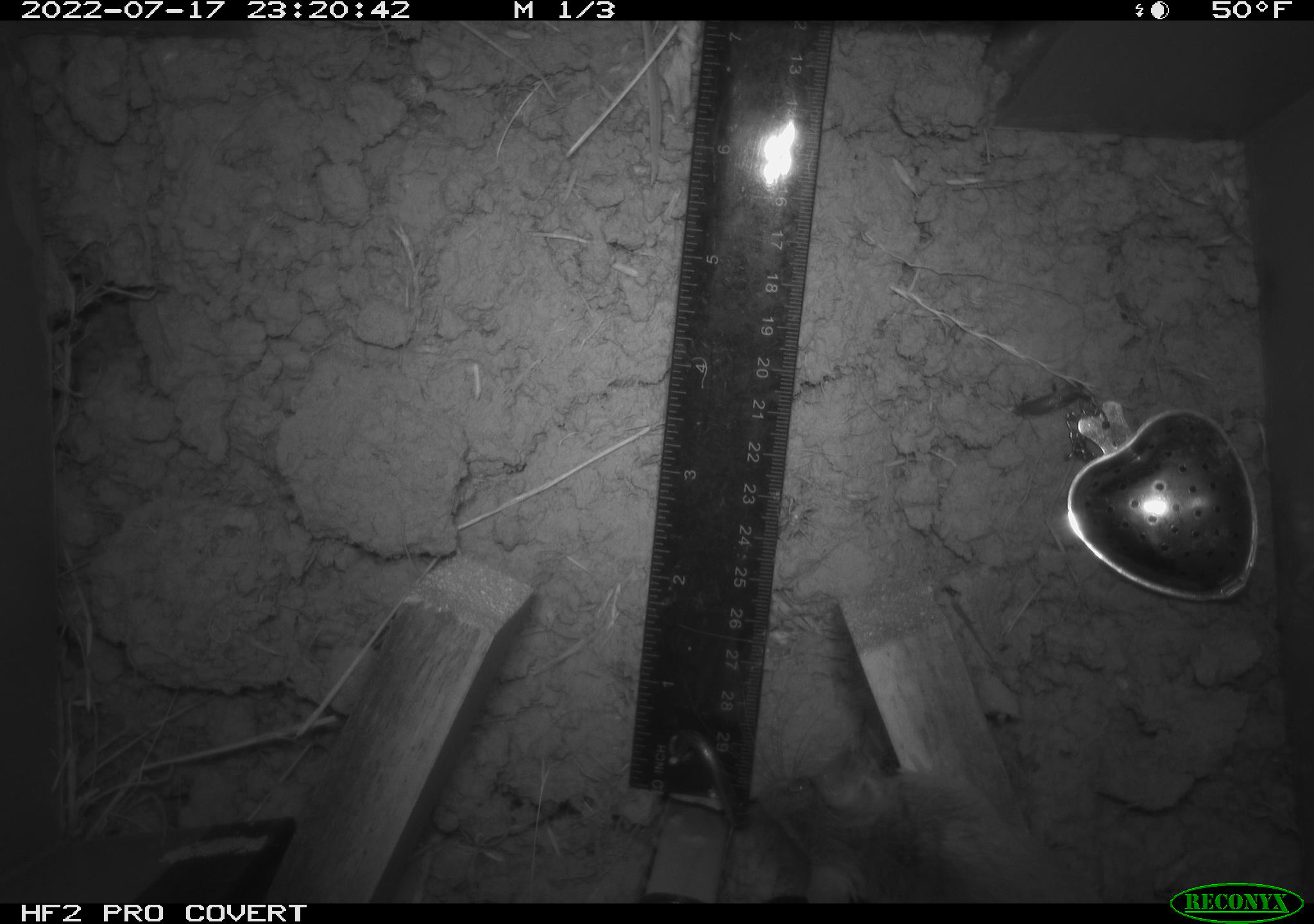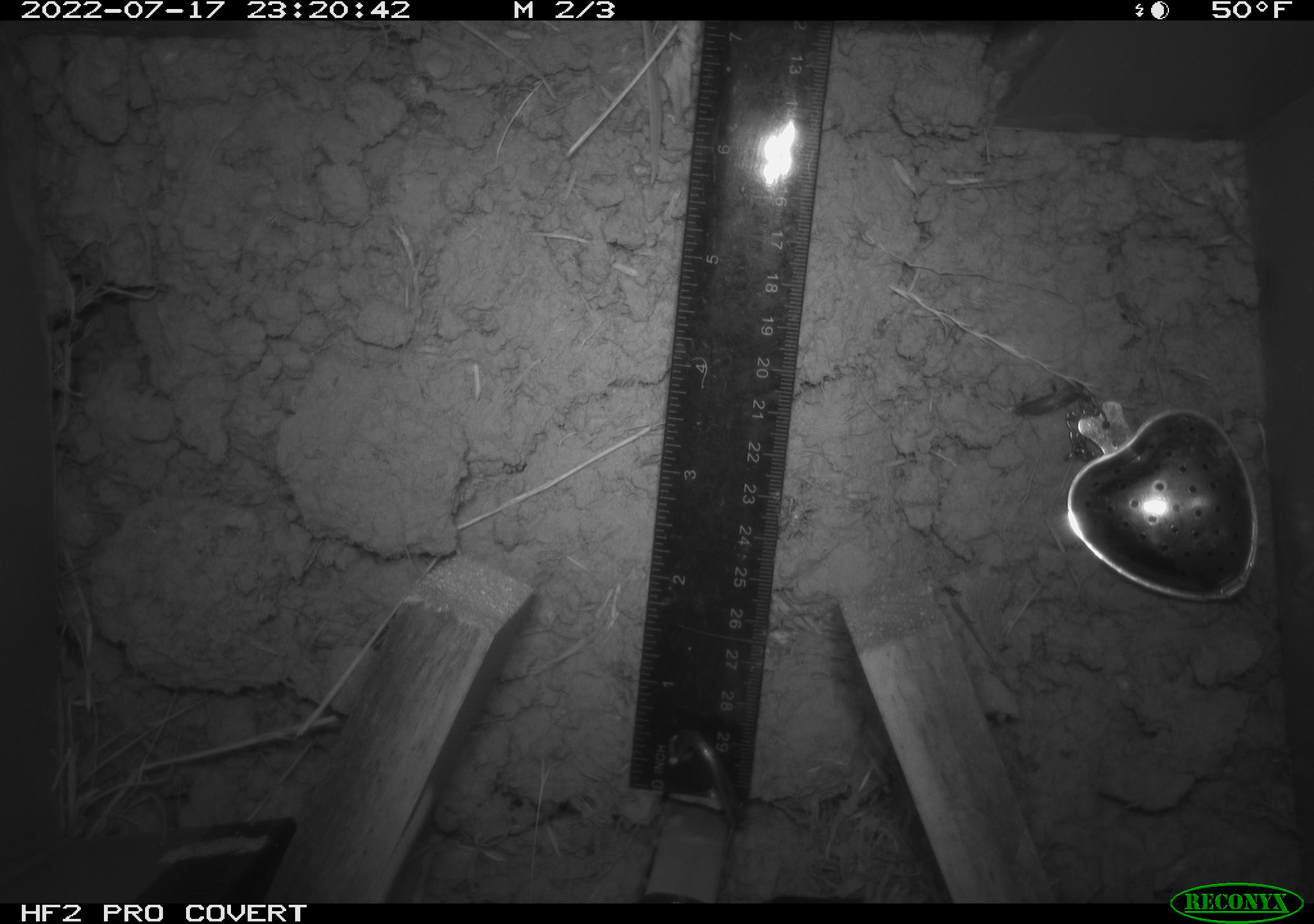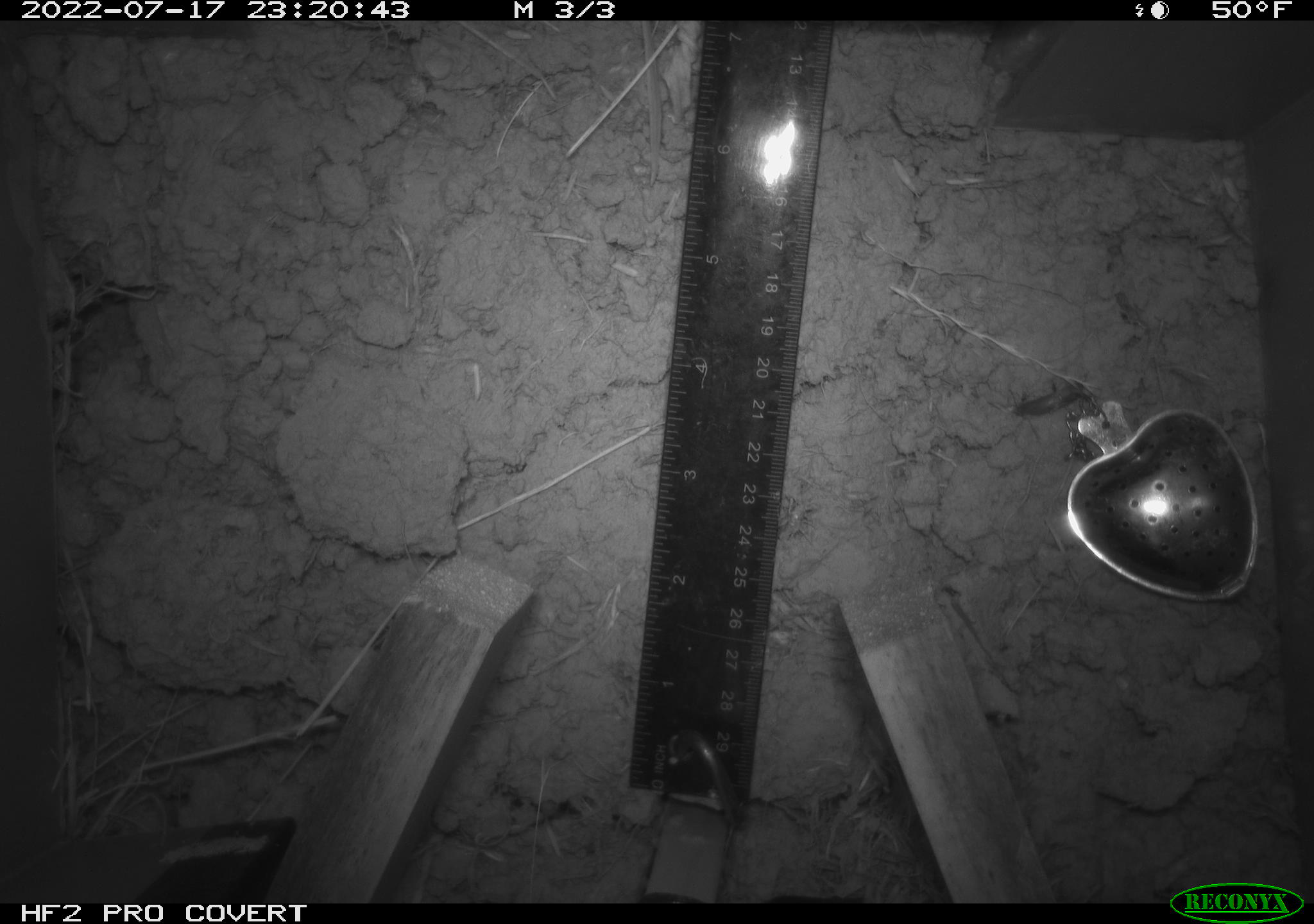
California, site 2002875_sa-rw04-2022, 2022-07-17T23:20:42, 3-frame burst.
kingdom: Animalia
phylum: Chordata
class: Mammalia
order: Rodentia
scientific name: Rodentia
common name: mouse species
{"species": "mouse species (Rodentia)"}